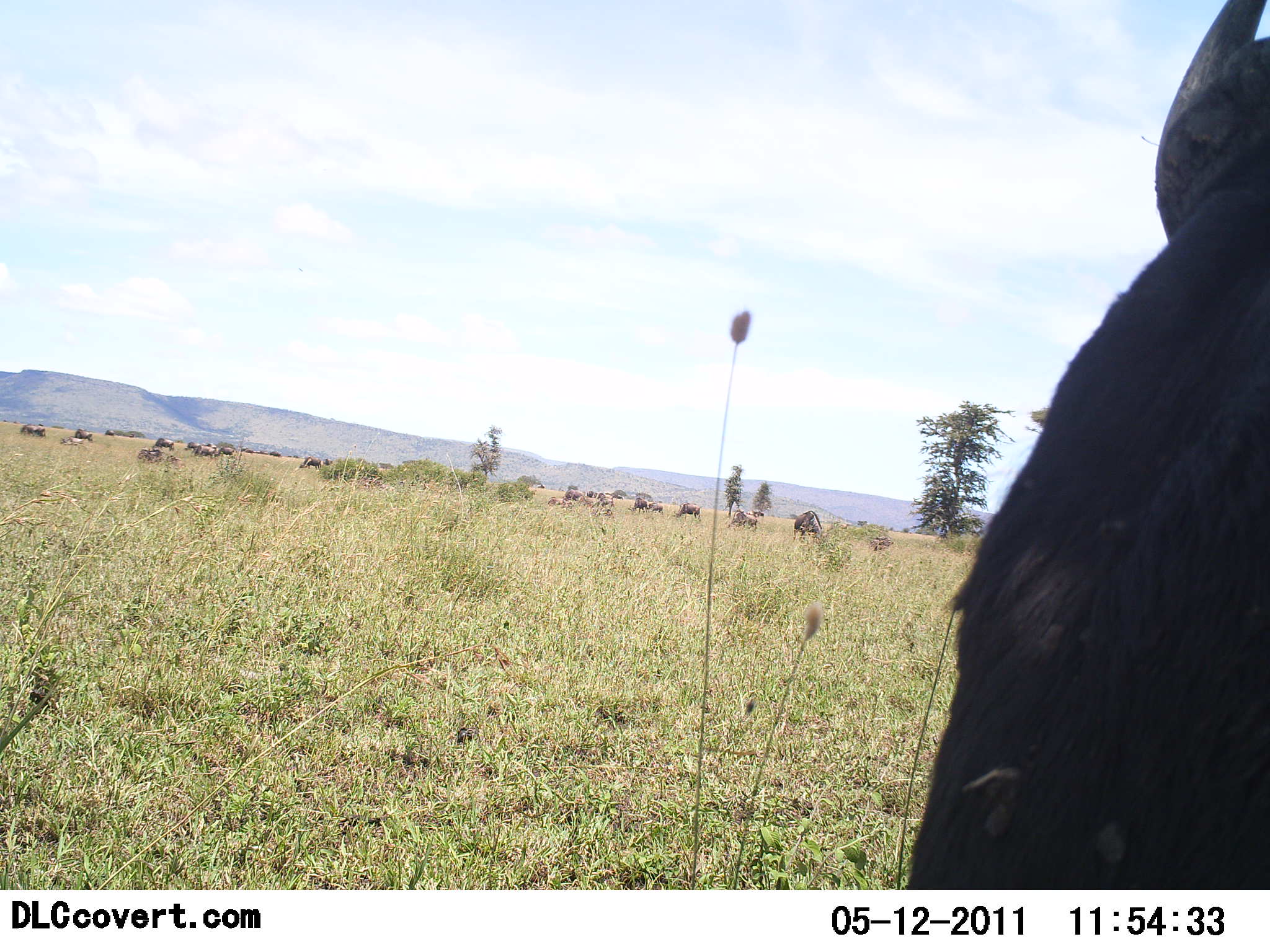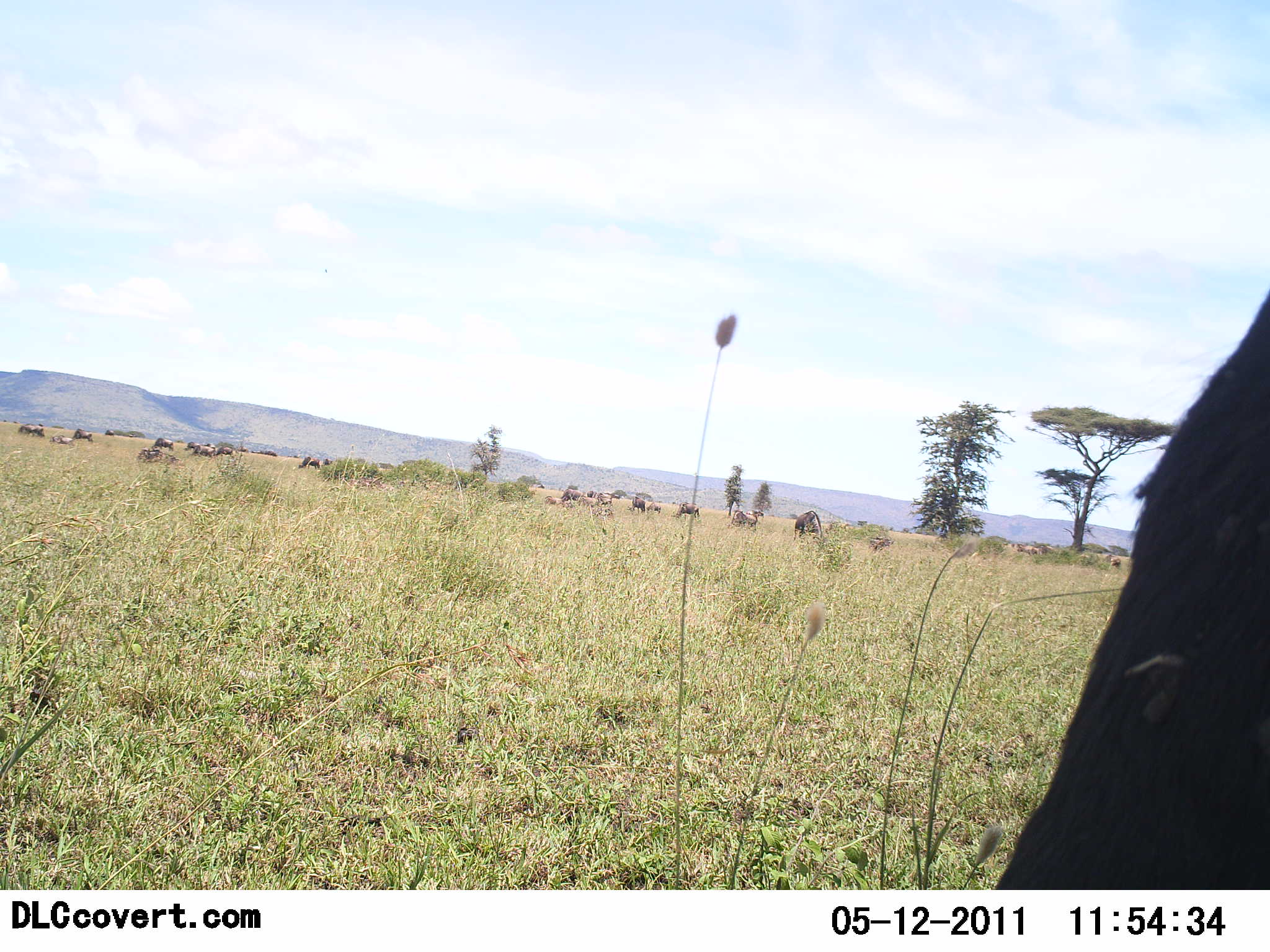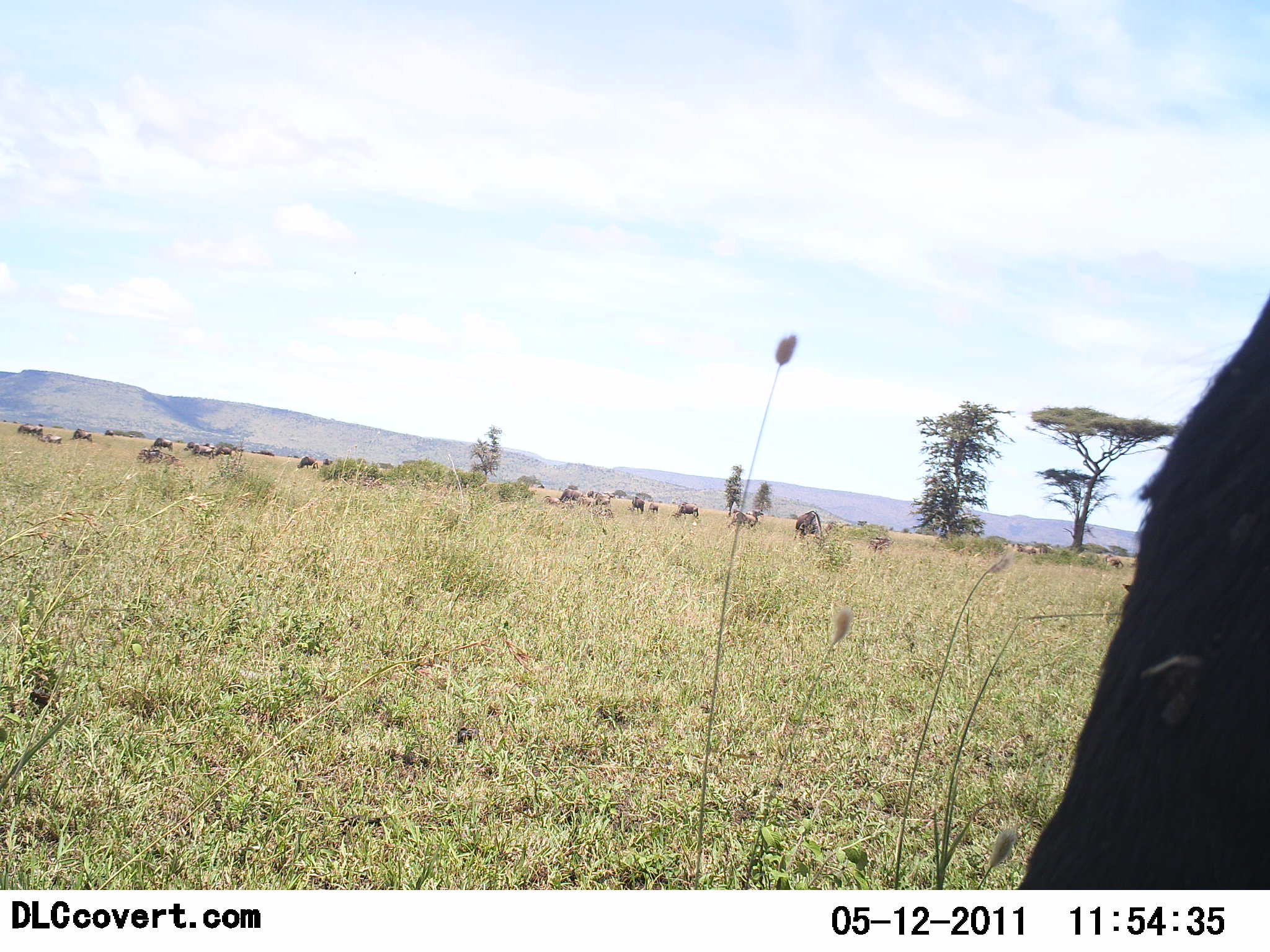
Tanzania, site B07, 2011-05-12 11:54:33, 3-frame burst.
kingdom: Animalia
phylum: Chordata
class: Mammalia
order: Artiodactyla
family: Bovidae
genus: Syncerus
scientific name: Syncerus caffer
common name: cape buffalo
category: buffalo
Buffalo (cape buffalo) (Syncerus caffer), count 1. Behavior (volunteer vote fractions): standing 57%, resting 0%, moving 14%, interacting 0%. Young present (vote fraction): 0%. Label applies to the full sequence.